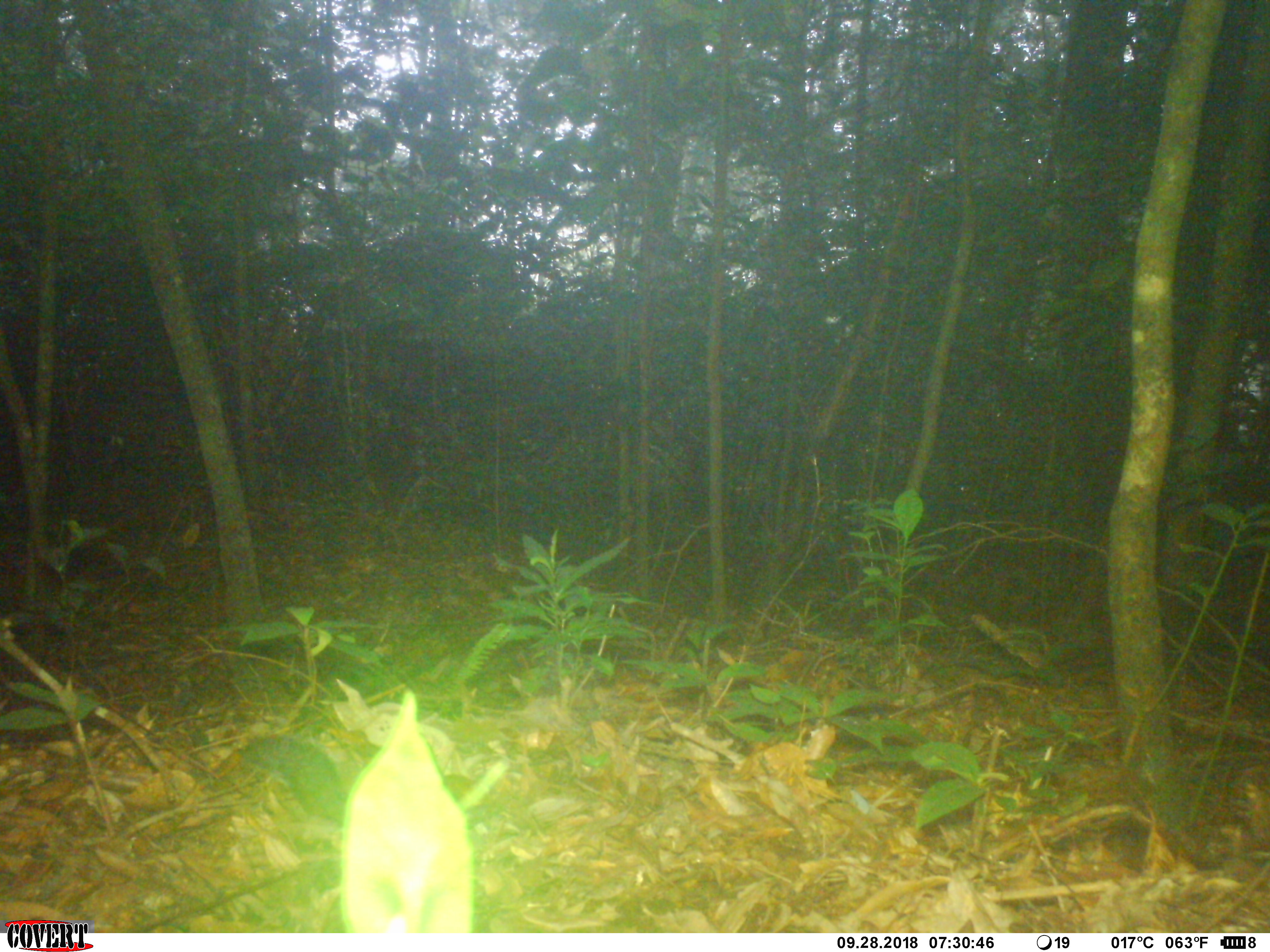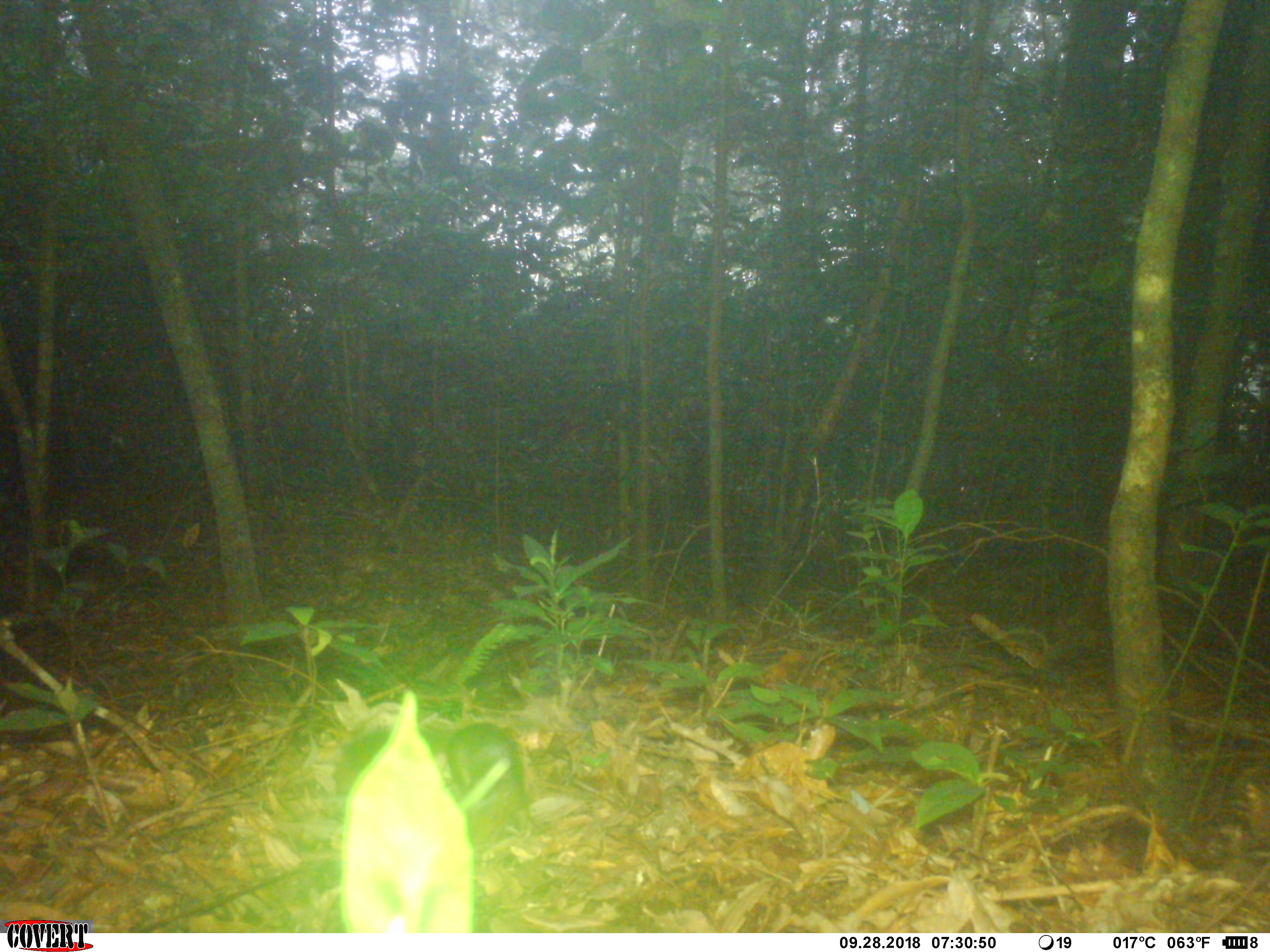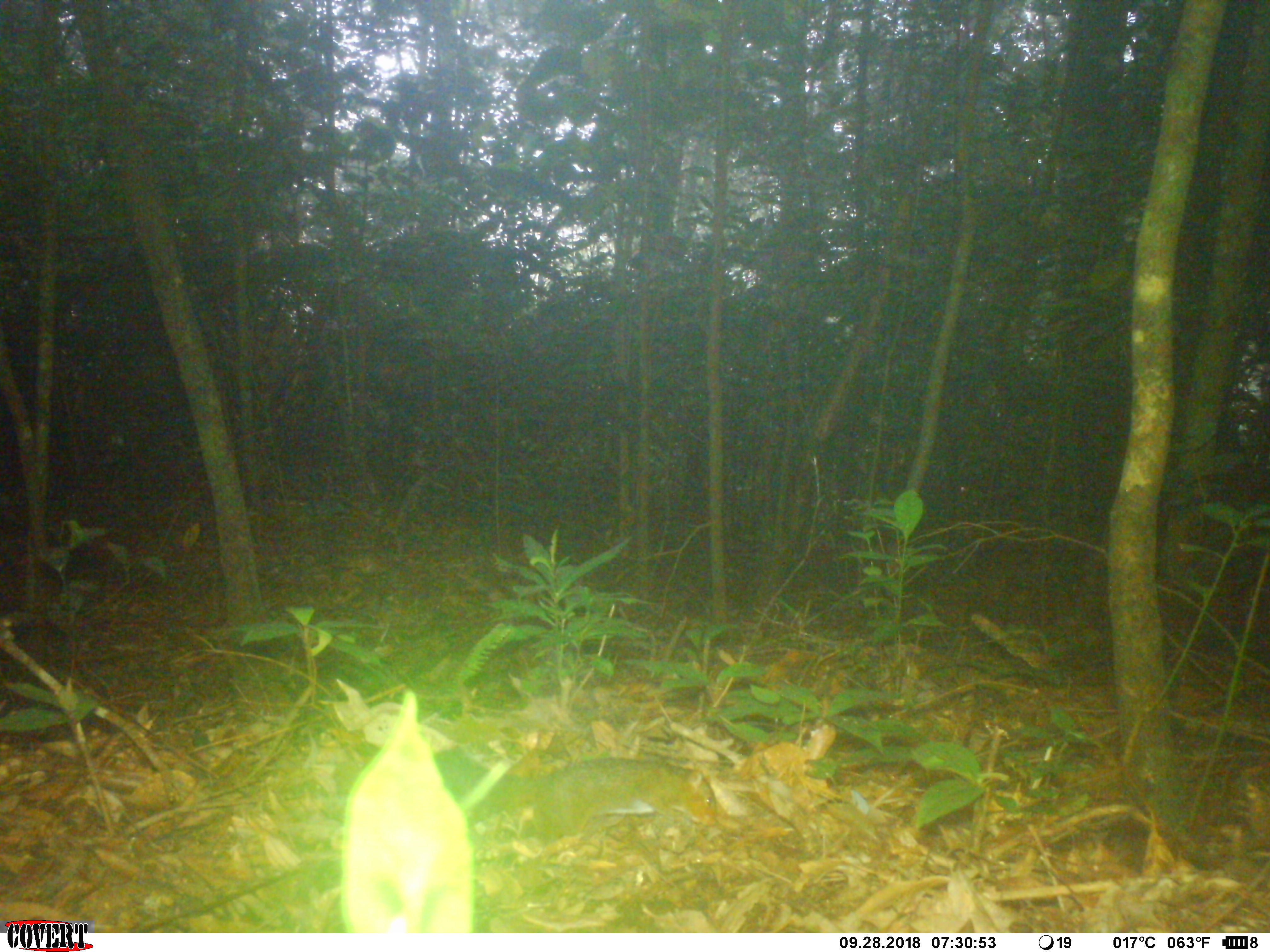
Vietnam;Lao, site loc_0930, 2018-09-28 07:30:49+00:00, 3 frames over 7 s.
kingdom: Animalia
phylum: Chordata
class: Mammalia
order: Rodentia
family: Sciuridae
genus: Dremomys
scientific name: Dremomys rufigenis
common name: red-cheeked squirrel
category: red cheeked squirrel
Red cheeked squirrel (red-cheeked squirrel) (Dremomys rufigenis). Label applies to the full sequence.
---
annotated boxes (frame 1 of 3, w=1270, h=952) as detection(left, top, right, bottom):
red cheeked squirrel: detection(236, 734, 348, 828)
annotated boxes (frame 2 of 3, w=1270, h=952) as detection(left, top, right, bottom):
red cheeked squirrel: detection(331, 722, 544, 853)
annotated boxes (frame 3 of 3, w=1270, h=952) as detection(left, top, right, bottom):
red cheeked squirrel: detection(432, 747, 718, 846)